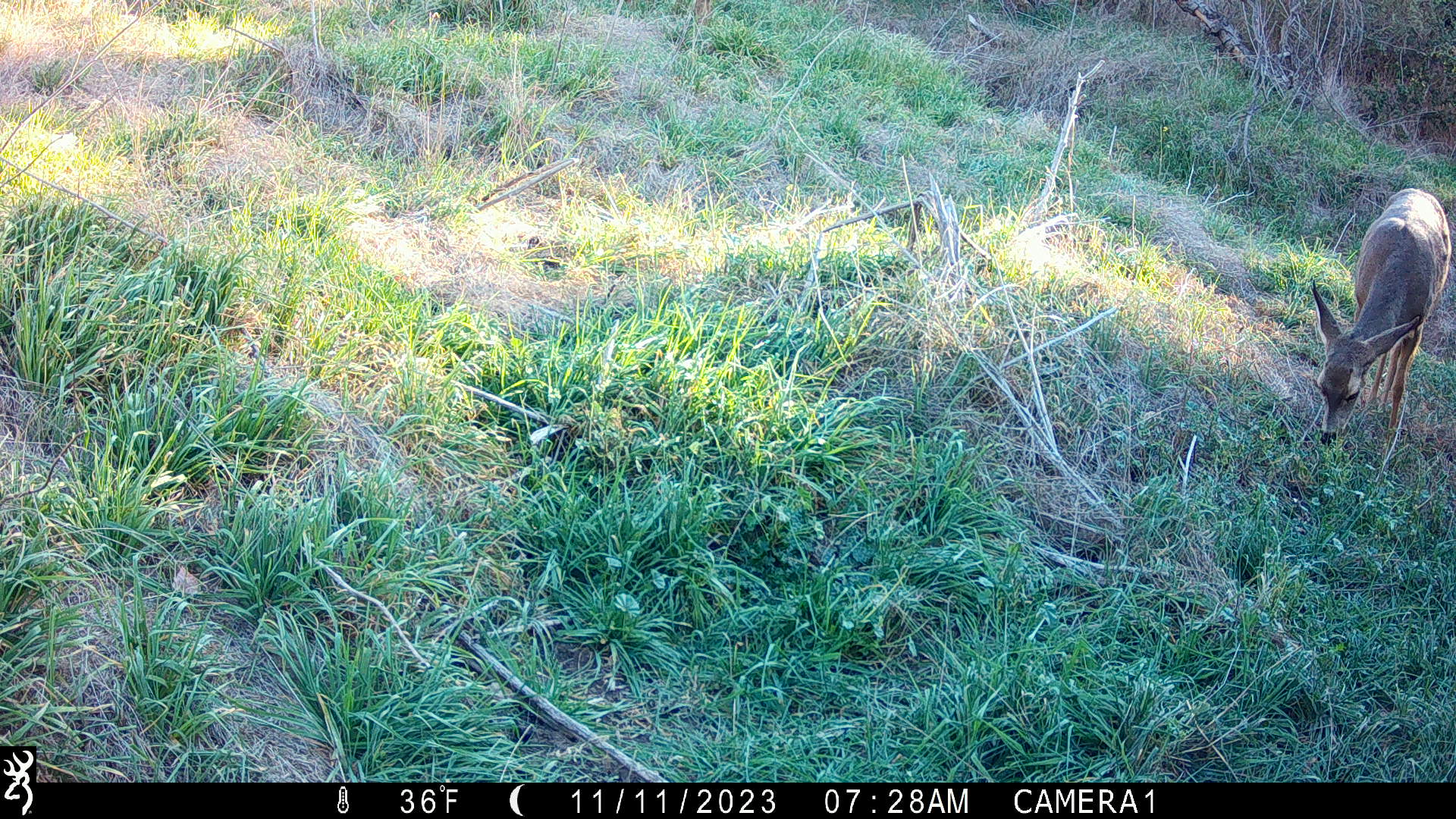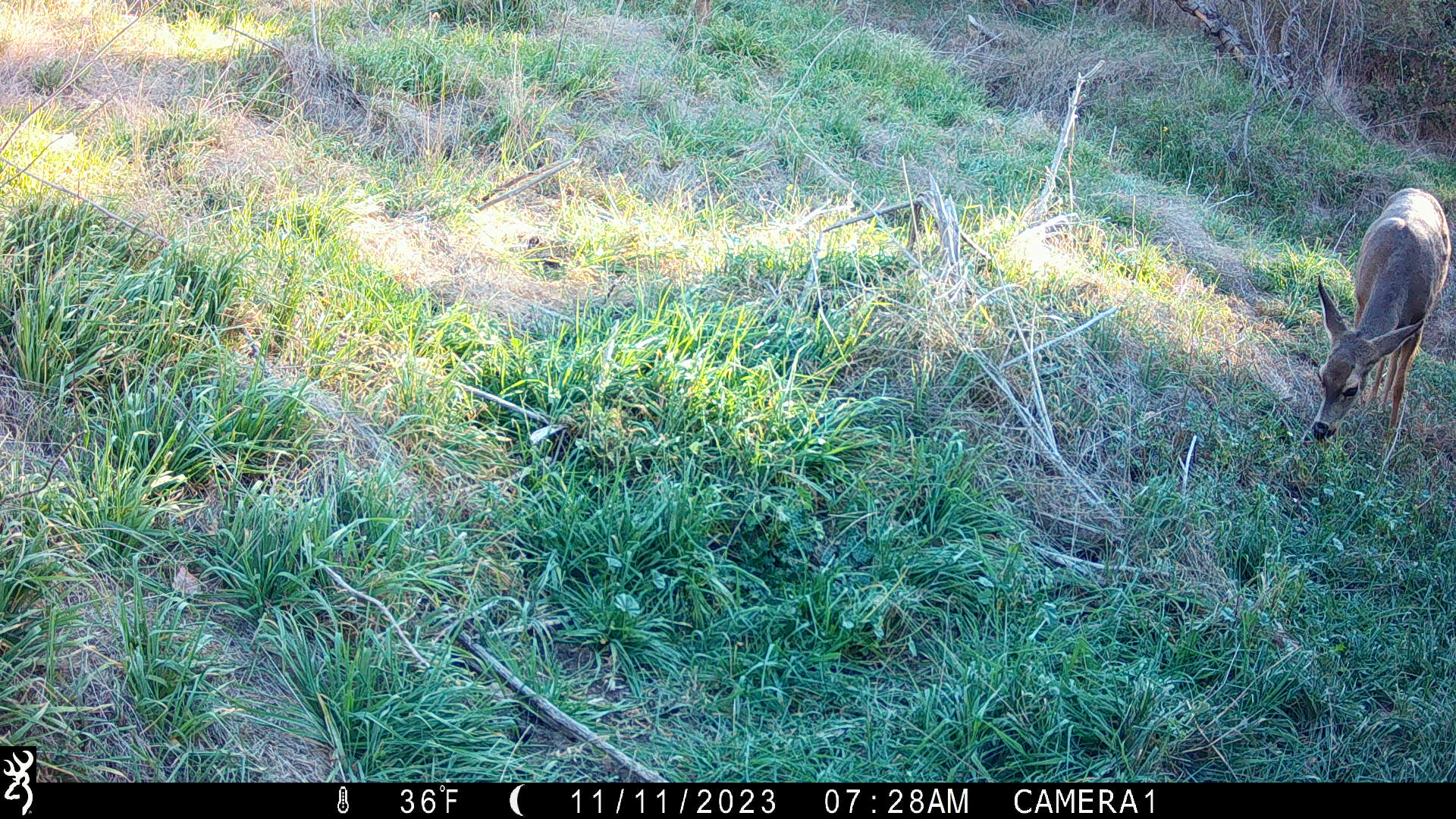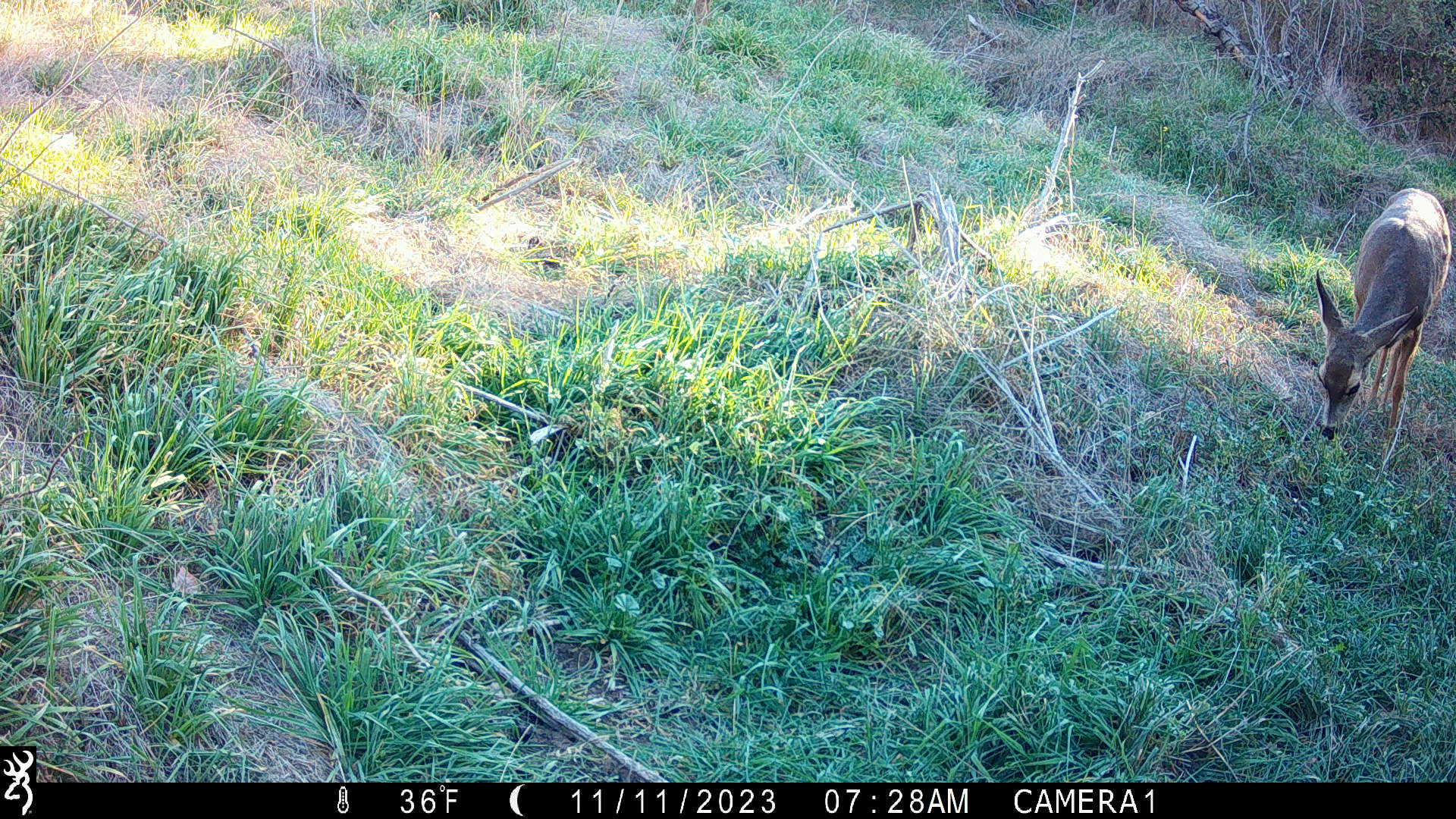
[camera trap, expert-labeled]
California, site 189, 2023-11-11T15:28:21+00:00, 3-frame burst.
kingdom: Animalia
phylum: Chordata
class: Mammalia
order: Artiodactyla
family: Cervidae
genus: Odocoileus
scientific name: Odocoileus hemionus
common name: mule deer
Mule deer (Odocoileus hemionus).